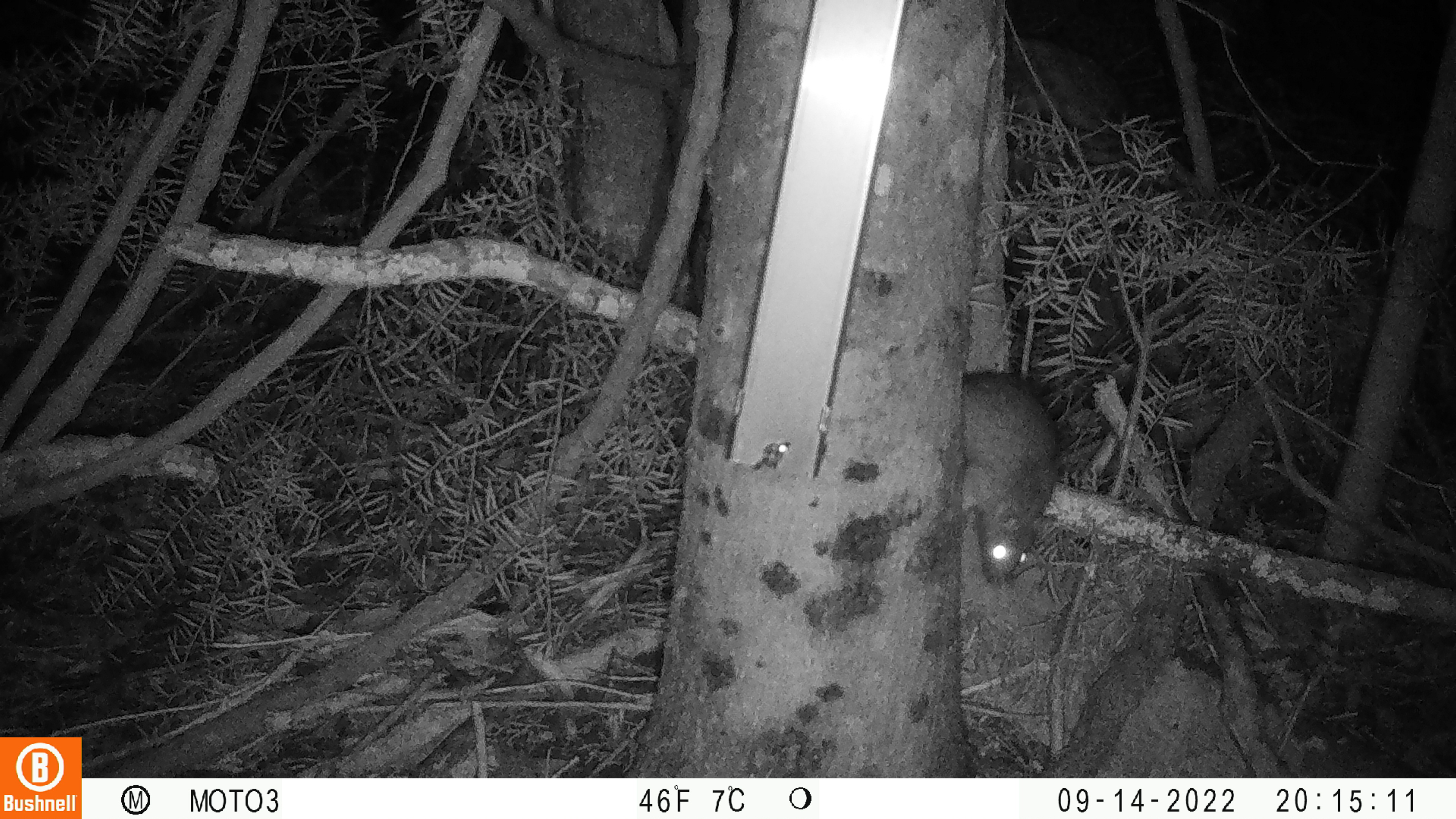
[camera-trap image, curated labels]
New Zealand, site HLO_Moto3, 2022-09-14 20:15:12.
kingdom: Animalia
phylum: Chordata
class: Mammalia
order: Rodentia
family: Muridae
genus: Rattus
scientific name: Rattus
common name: rat